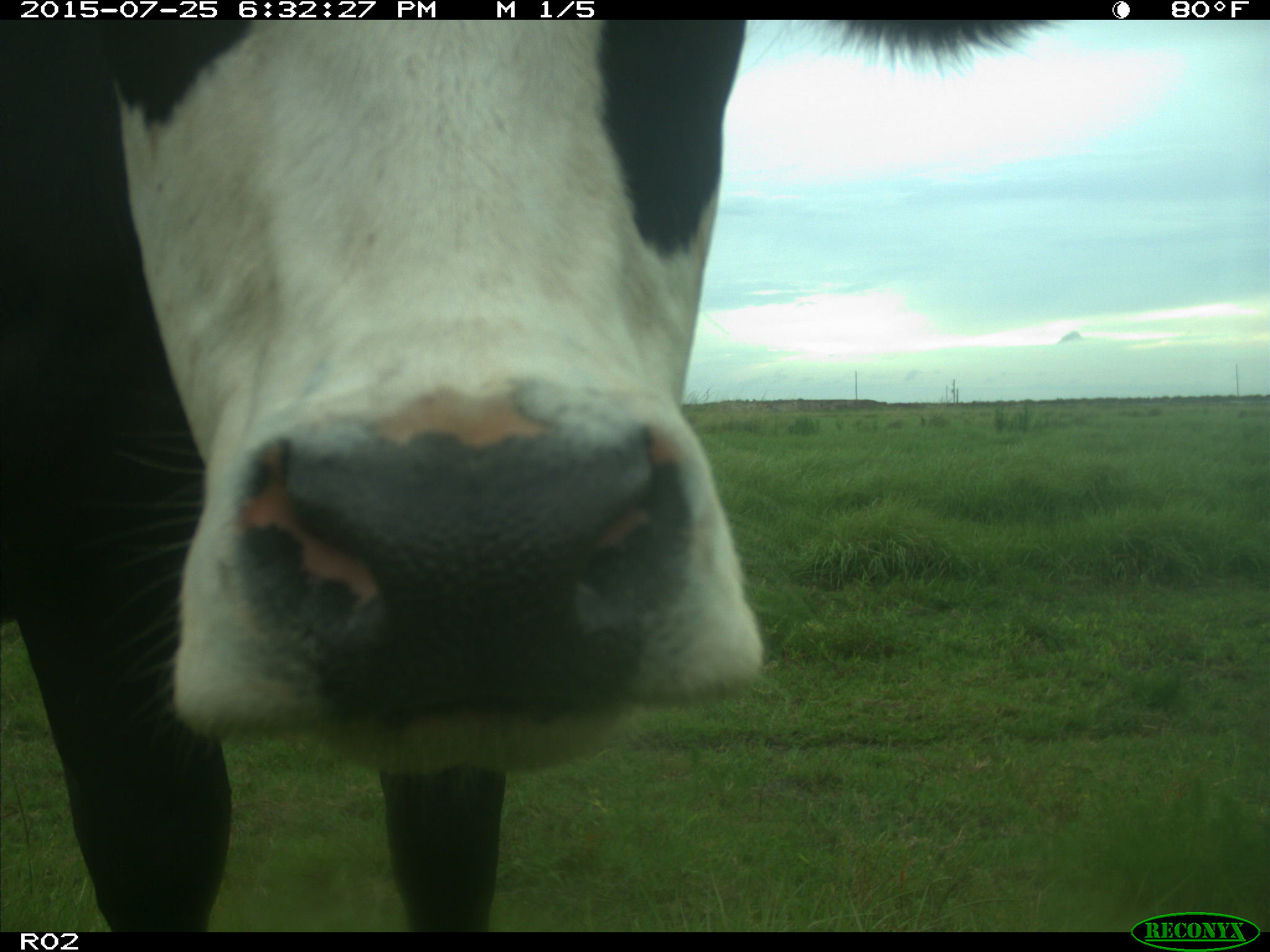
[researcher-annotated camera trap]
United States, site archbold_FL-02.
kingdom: Animalia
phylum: Chordata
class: Mammalia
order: Artiodactyla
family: Bovidae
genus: Bos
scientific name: Bos taurus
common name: domestic cow